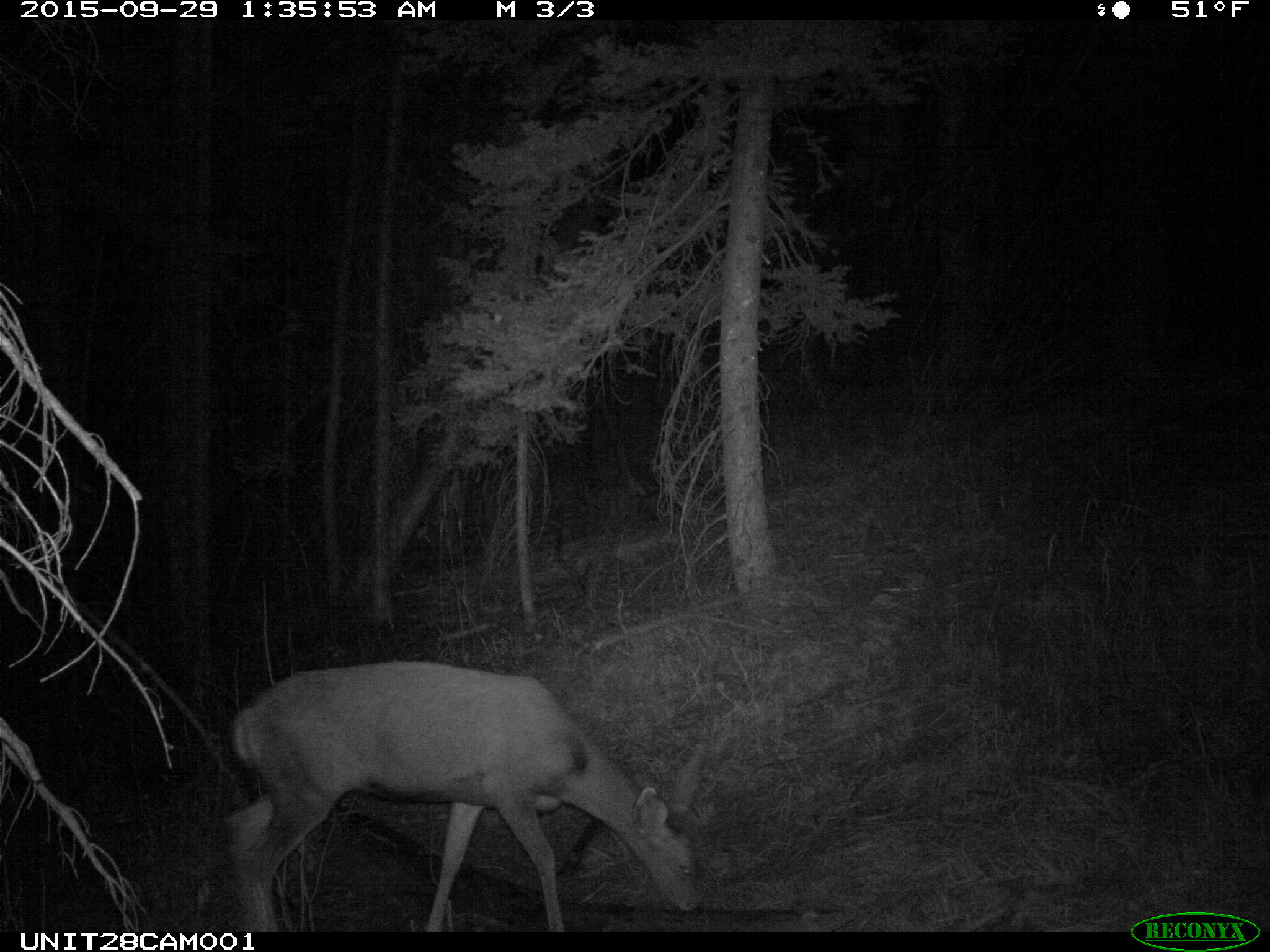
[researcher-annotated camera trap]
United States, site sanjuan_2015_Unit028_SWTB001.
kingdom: Animalia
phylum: Chordata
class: Mammalia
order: Artiodactyla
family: Cervidae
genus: Odocoileus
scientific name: Odocoileus hemionus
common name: mule deer